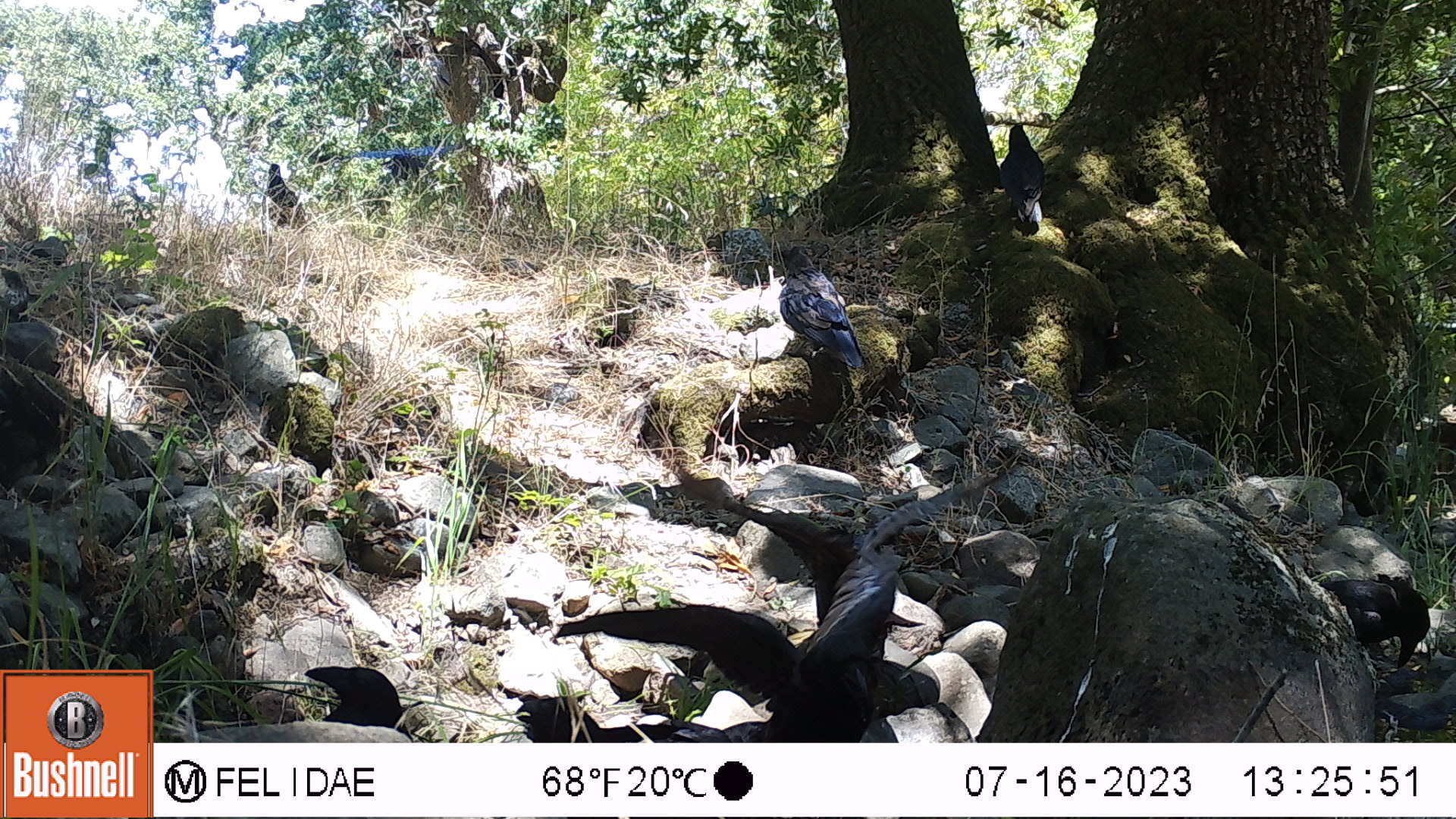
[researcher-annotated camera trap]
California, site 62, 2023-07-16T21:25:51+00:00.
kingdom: Animalia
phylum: Chordata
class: Aves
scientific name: Aves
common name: bird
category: unknown bird